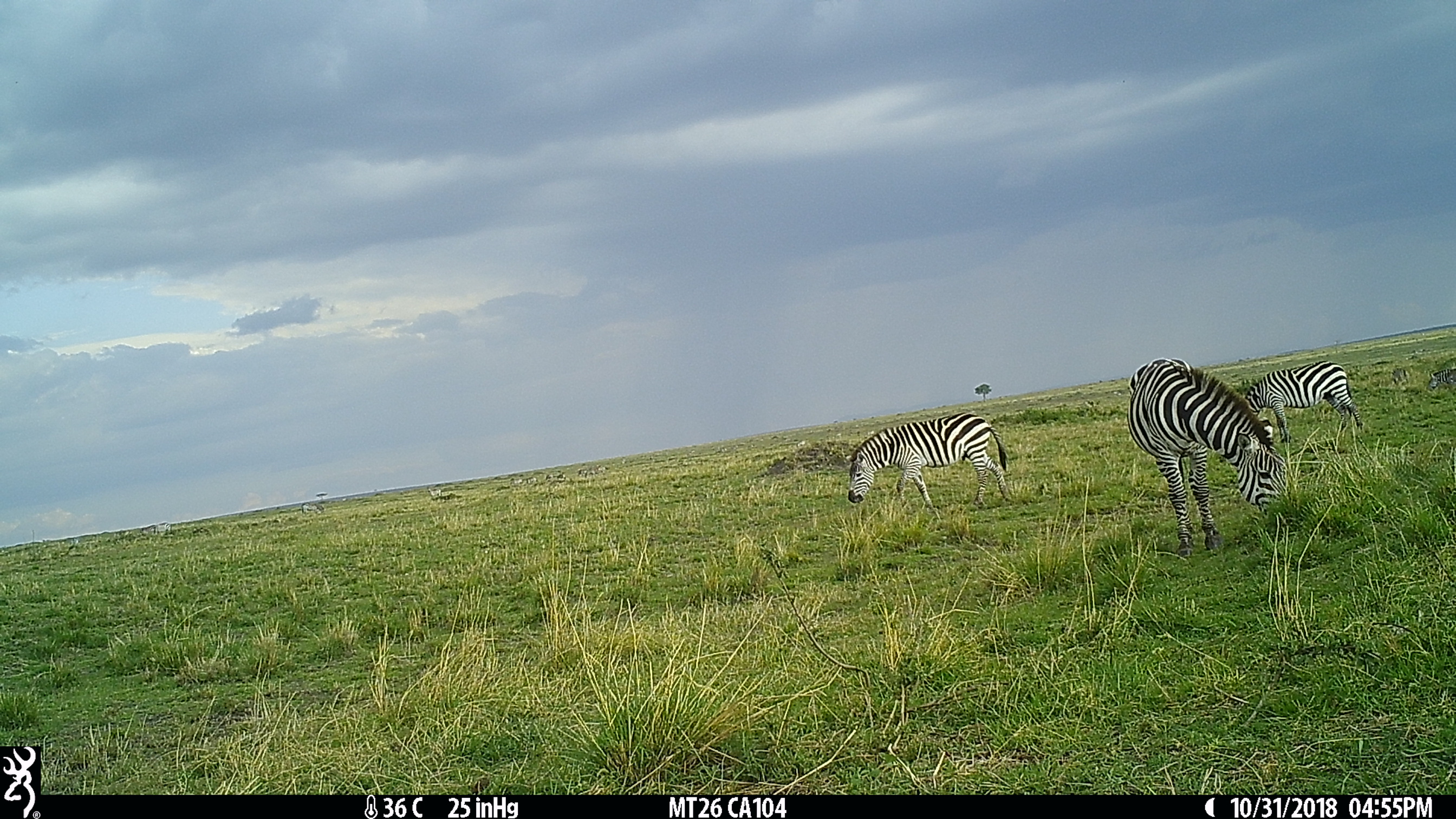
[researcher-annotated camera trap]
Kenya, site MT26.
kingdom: Animalia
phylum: Chordata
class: Mammalia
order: Perissodactyla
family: Equidae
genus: Equus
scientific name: Equus quagga burchellii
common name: burchell's zebra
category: zebra